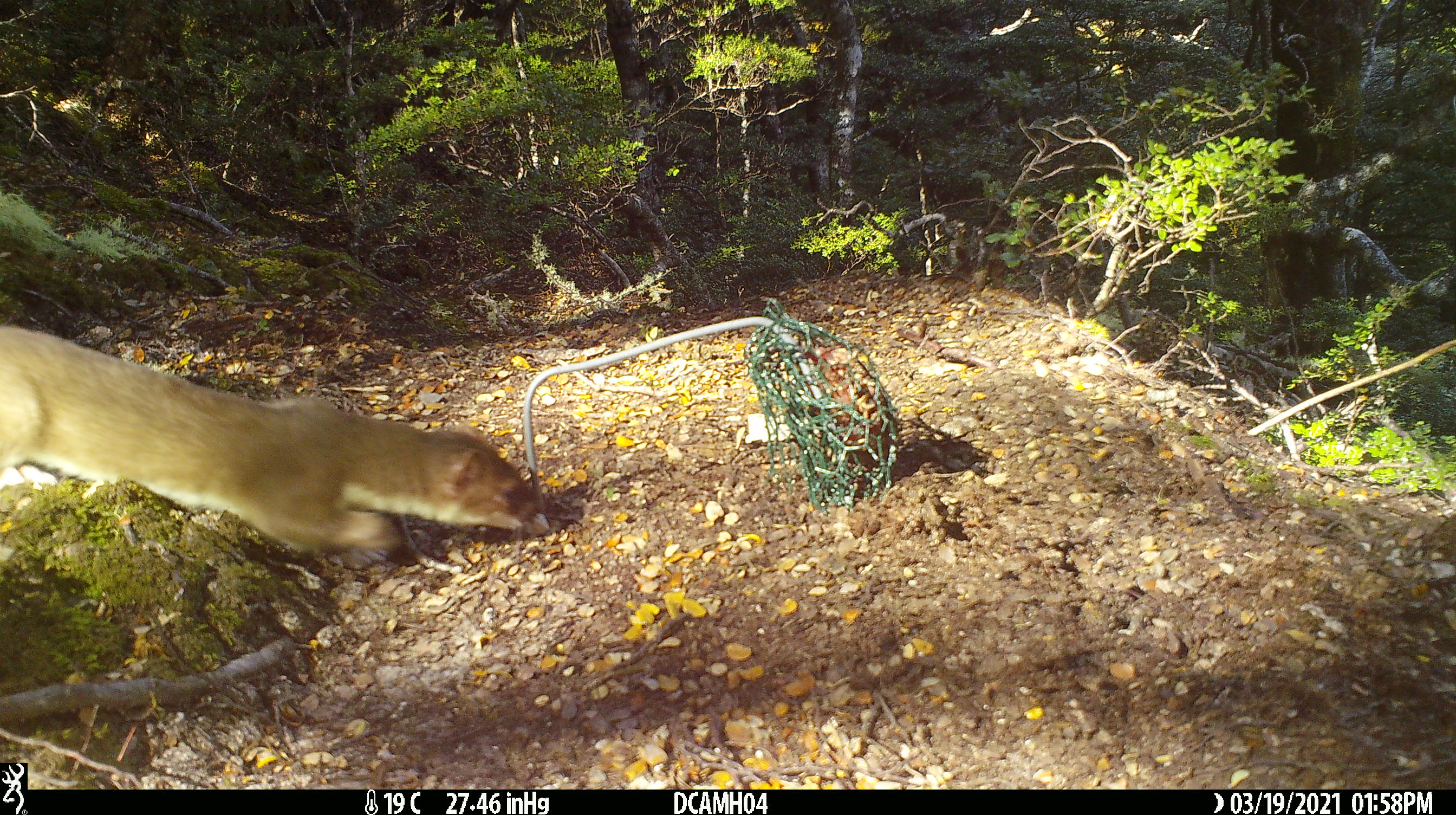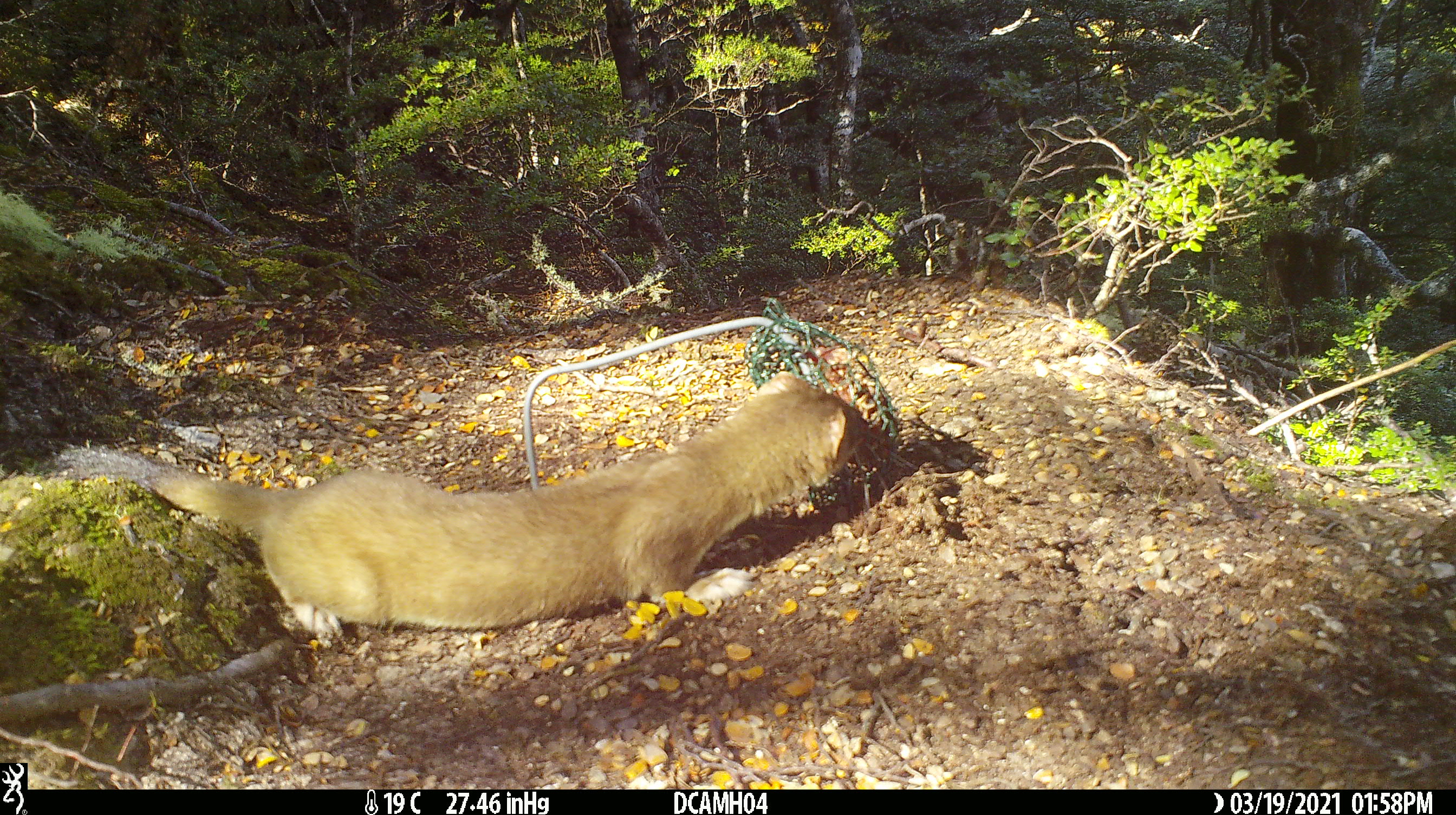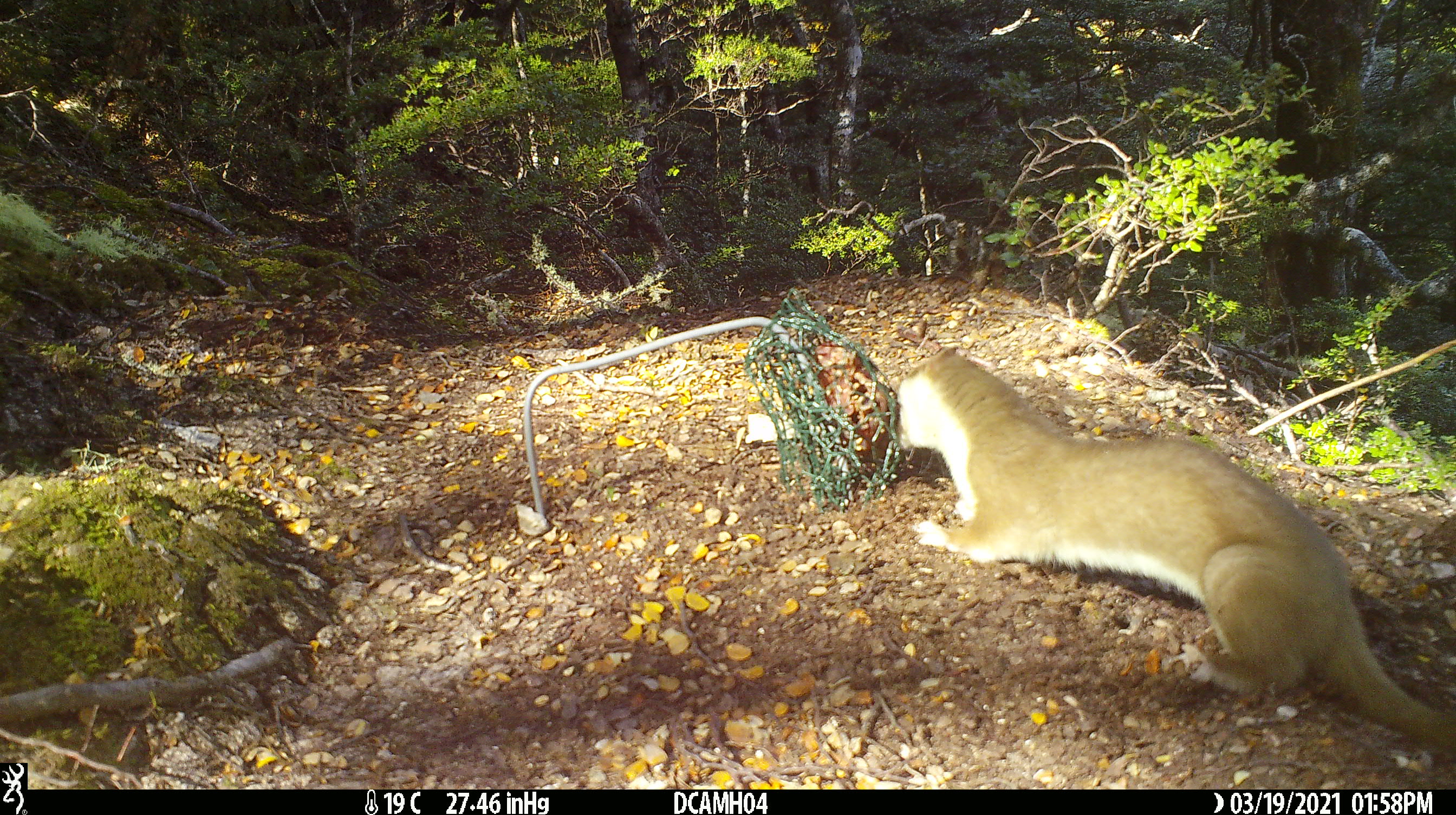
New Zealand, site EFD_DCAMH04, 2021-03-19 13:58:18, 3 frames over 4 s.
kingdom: Animalia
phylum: Chordata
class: Mammalia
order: Carnivora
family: Mustelidae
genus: Mustela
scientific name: Mustela erminea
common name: stoat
Stoat (Mustela erminea).